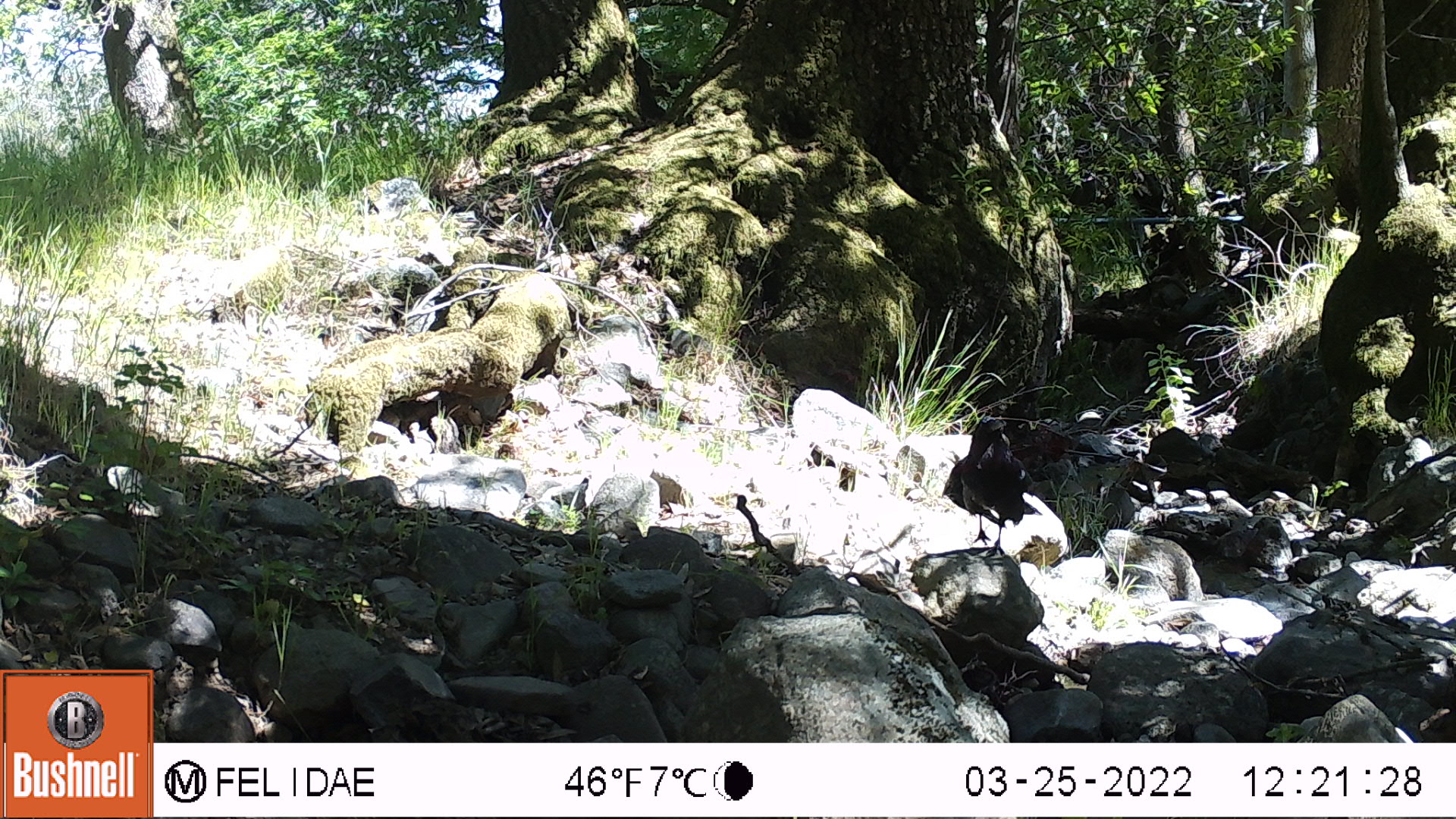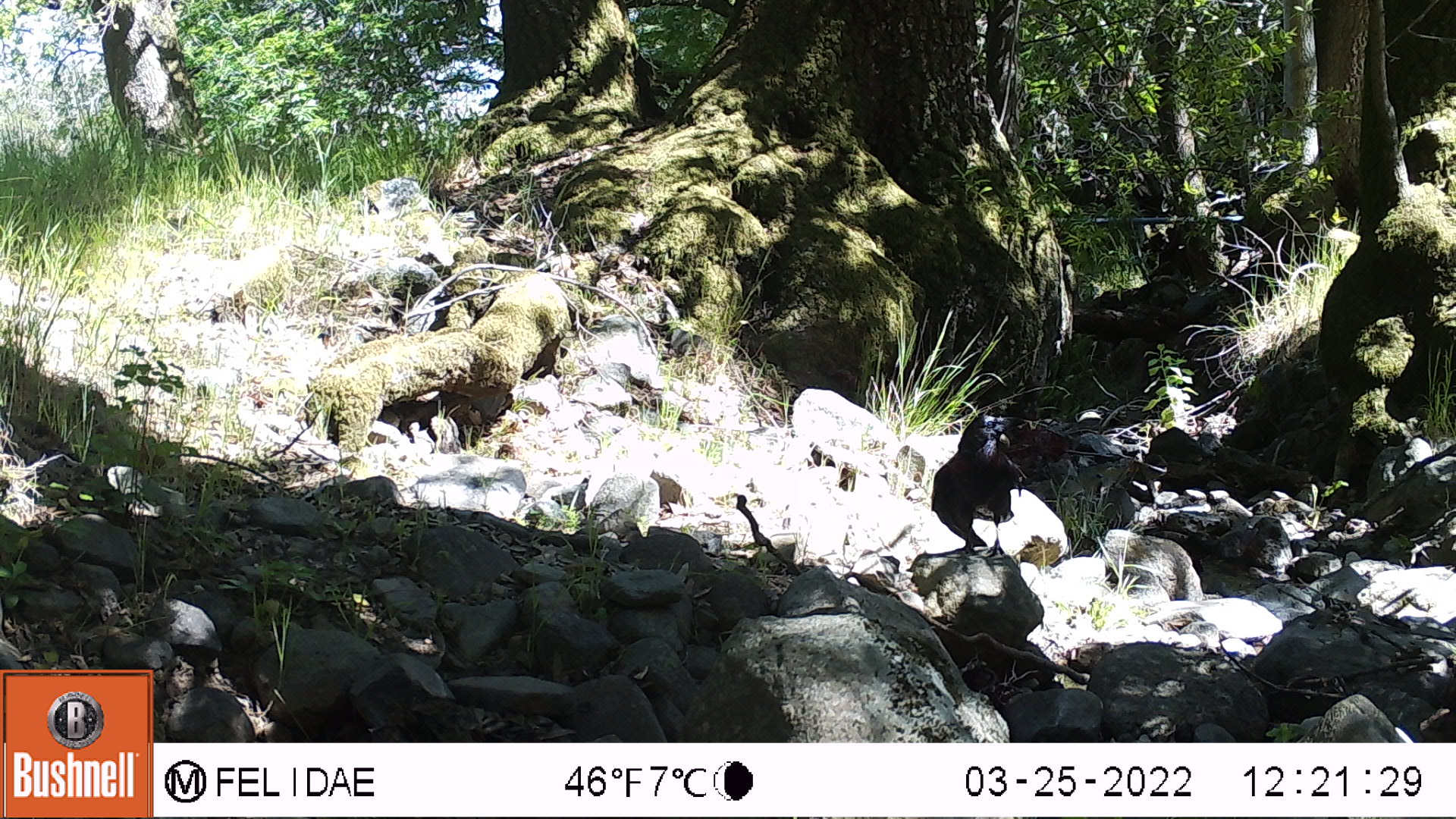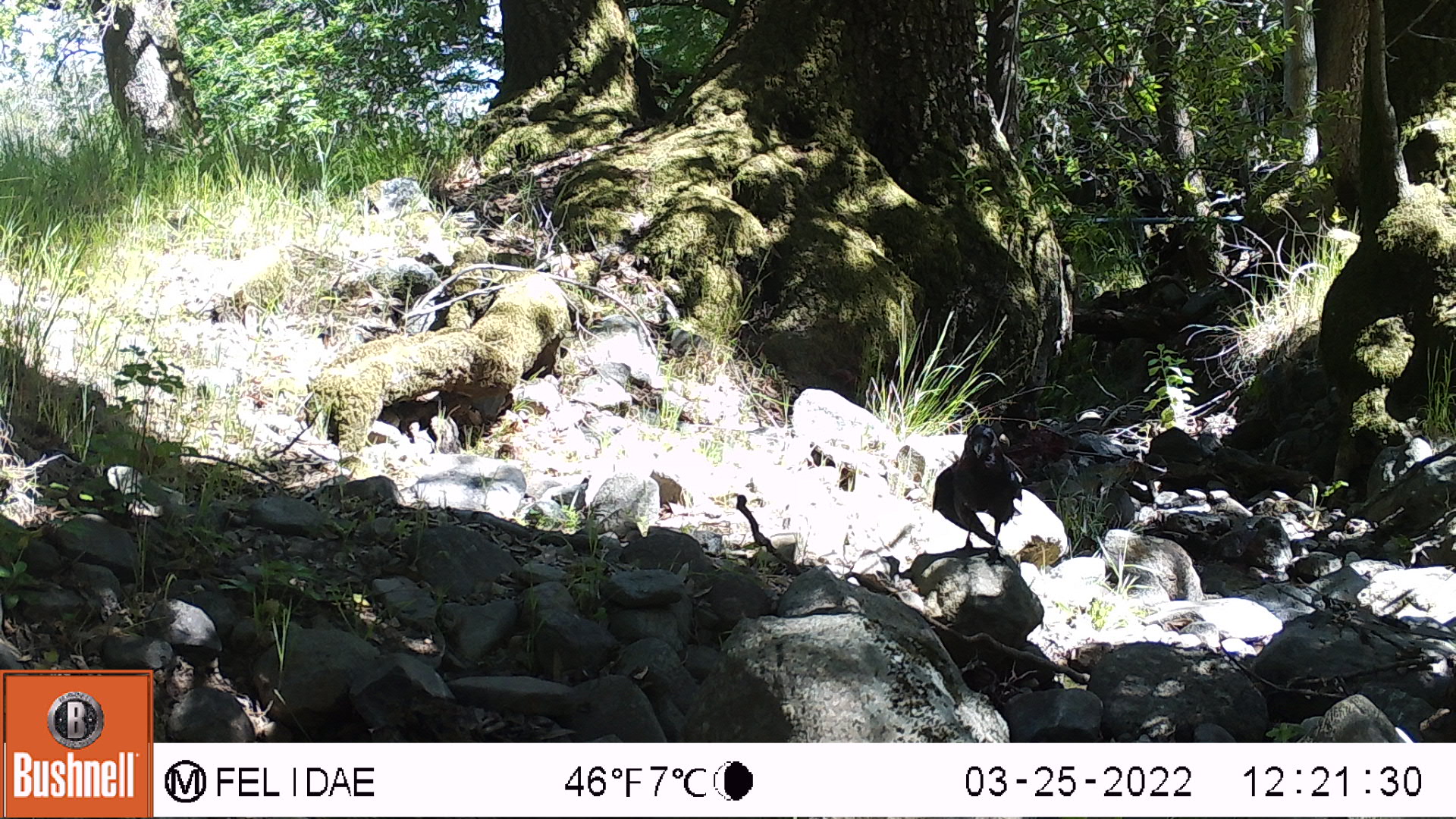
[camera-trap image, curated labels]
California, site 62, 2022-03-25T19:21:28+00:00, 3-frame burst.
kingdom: Animalia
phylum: Chordata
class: Aves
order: Passeriformes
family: Corvidae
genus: Corvus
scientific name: Corvus corax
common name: common raven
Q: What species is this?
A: Common raven (Corvus corax).